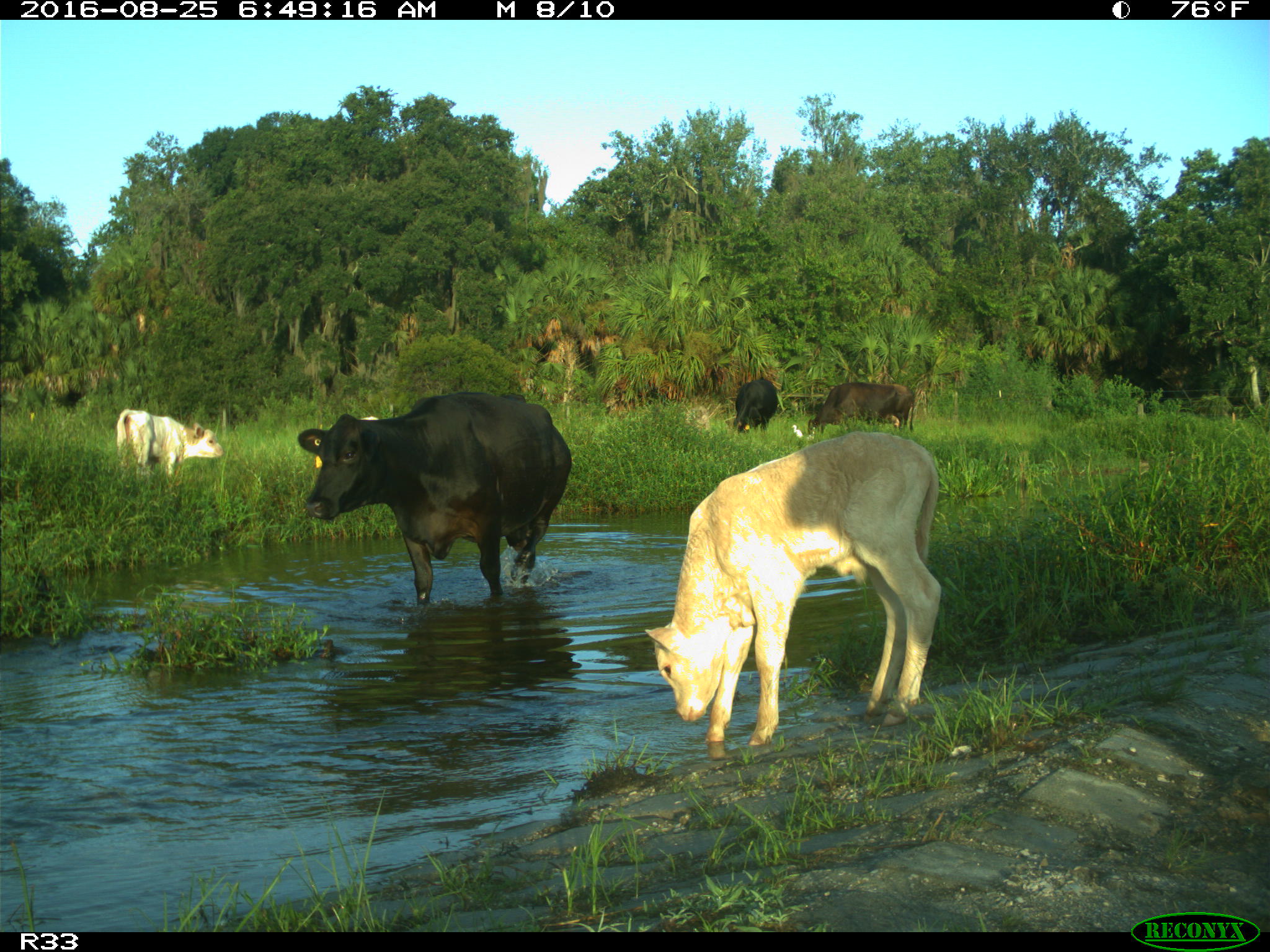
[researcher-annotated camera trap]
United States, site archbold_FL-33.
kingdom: Animalia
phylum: Chordata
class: Mammalia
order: Artiodactyla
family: Bovidae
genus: Bos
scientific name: Bos taurus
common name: domestic cow